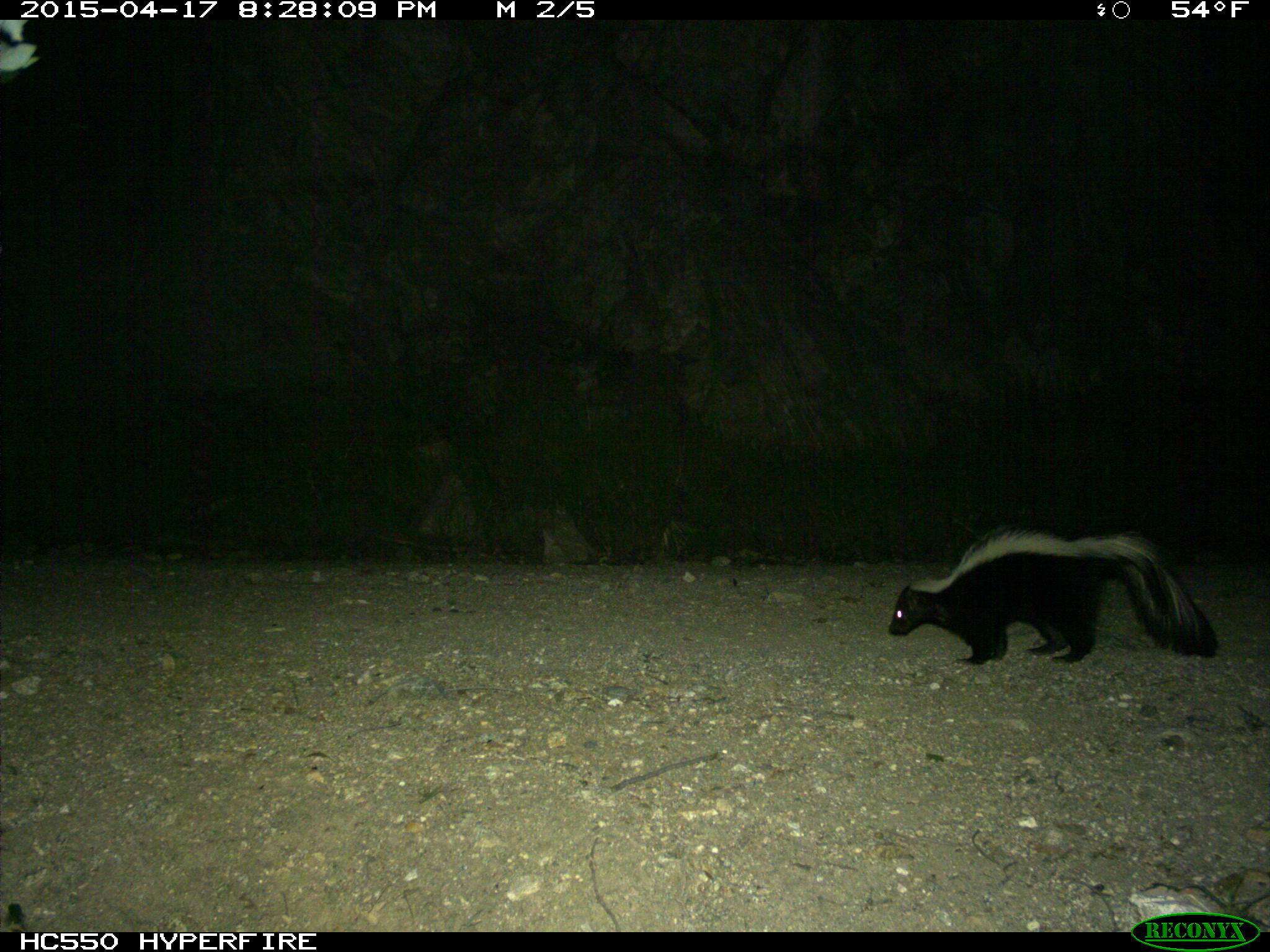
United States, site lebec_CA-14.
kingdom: Animalia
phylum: Chordata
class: Mammalia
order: Carnivora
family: Mephitidae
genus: Mephitis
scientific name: Mephitis mephitis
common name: striped skunk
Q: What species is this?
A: Mephitis mephitis (striped skunk).